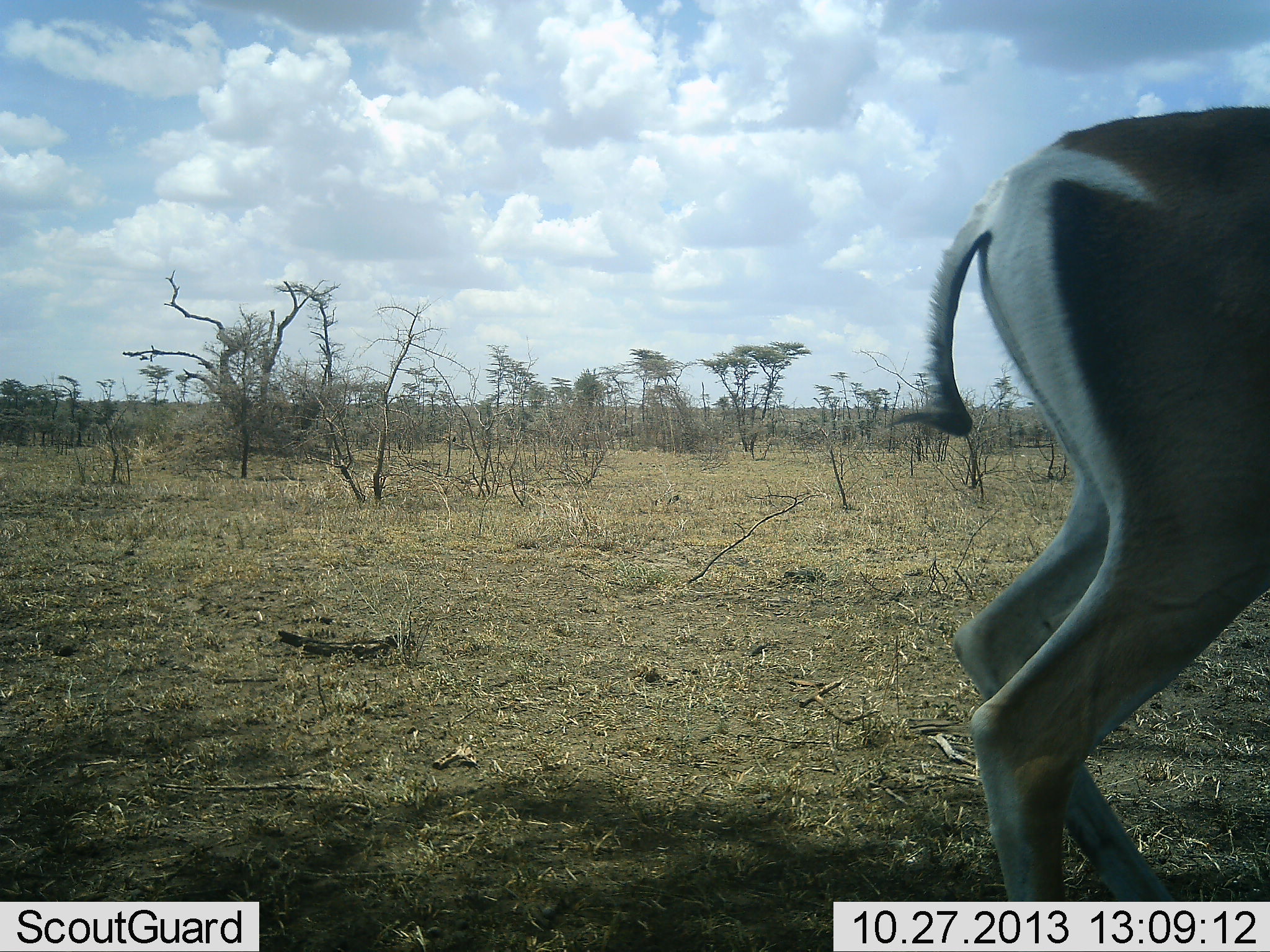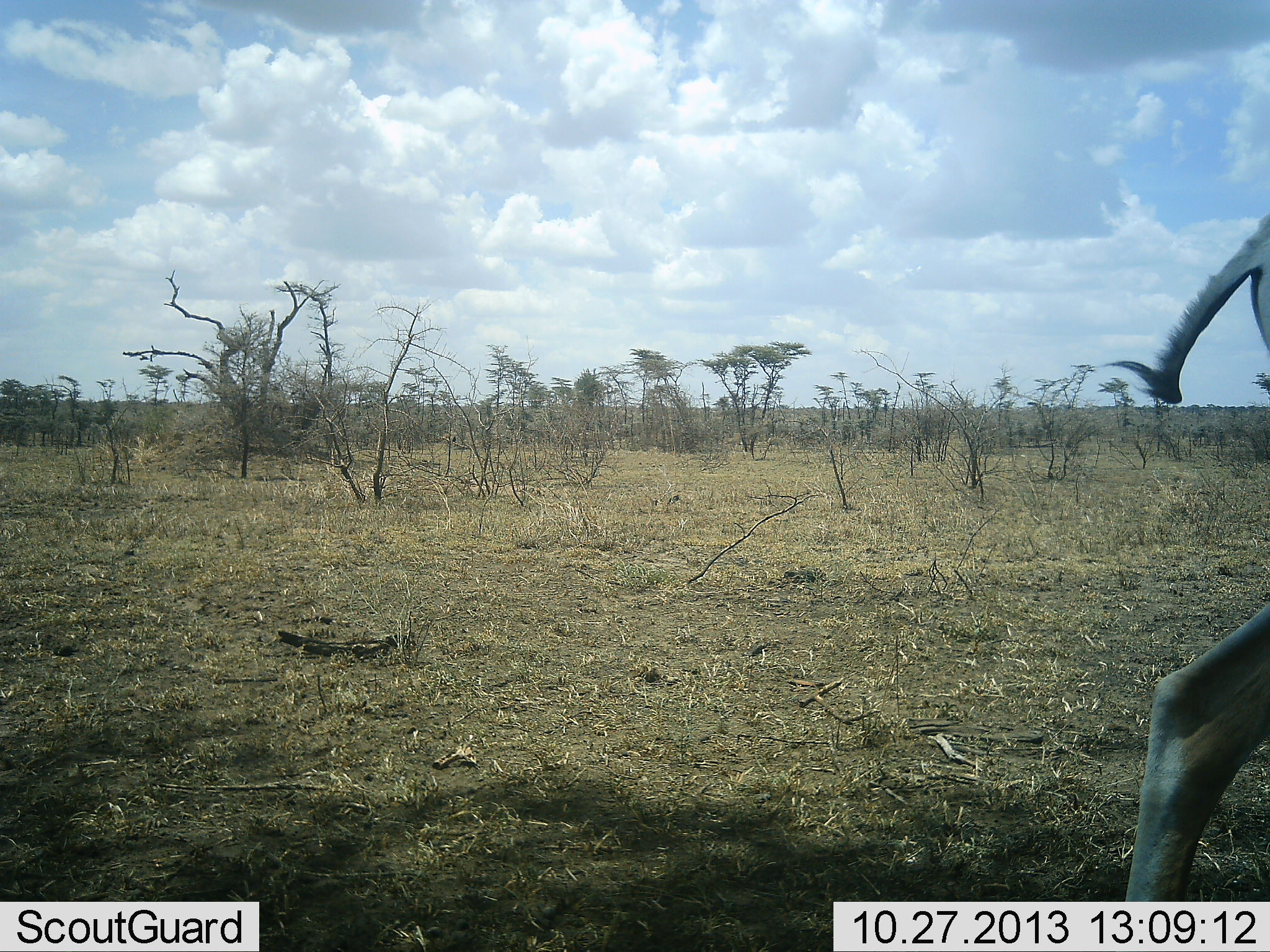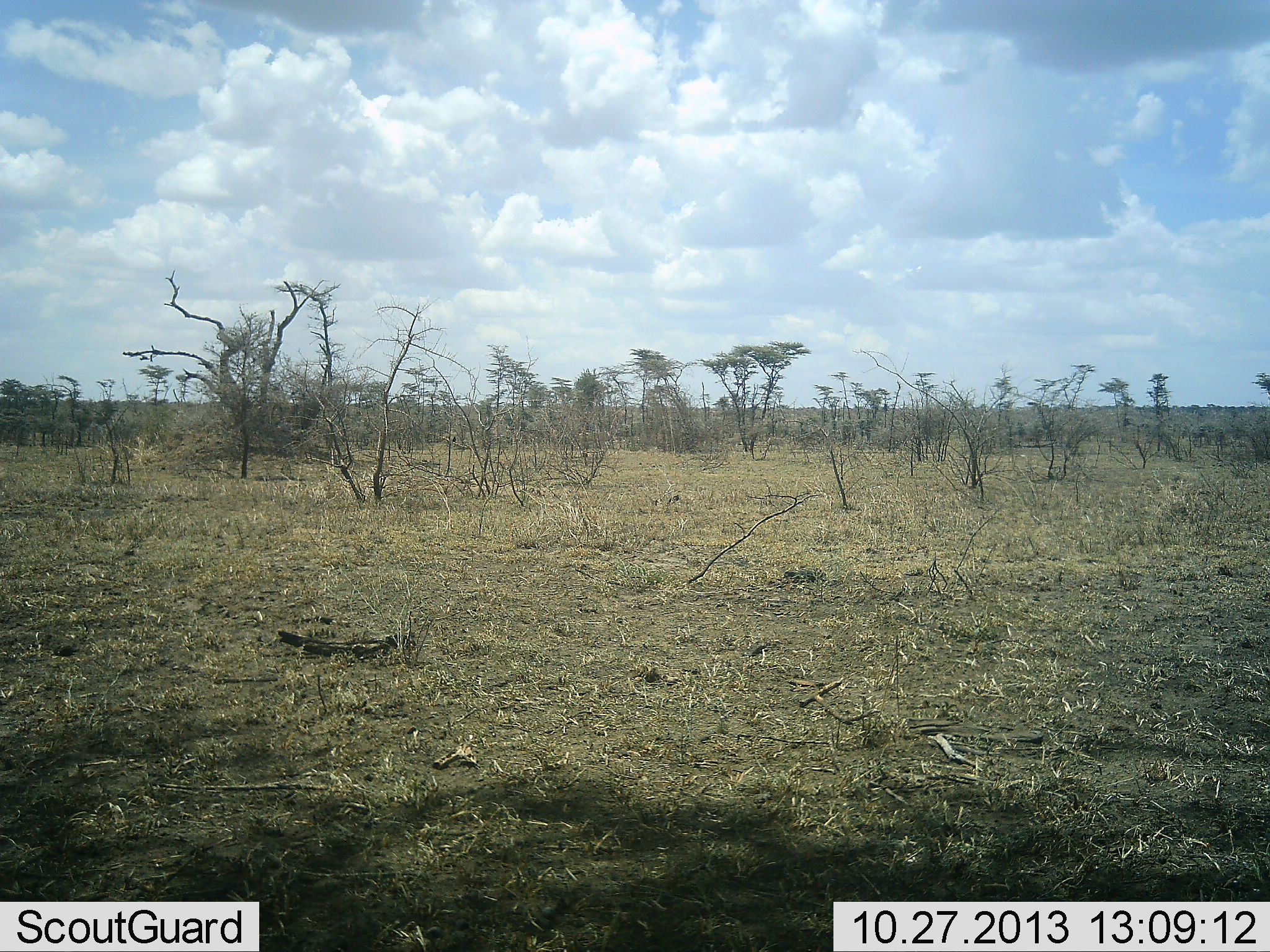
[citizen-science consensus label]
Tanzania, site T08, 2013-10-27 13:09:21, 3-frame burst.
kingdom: Animalia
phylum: Chordata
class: Mammalia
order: Artiodactyla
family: Bovidae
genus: Nanger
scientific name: Nanger granti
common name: grant's gazelle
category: gazellegrants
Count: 1.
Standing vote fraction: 5%.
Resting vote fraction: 0%.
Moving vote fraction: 95%.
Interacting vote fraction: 0%.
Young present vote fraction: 0%.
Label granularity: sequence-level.